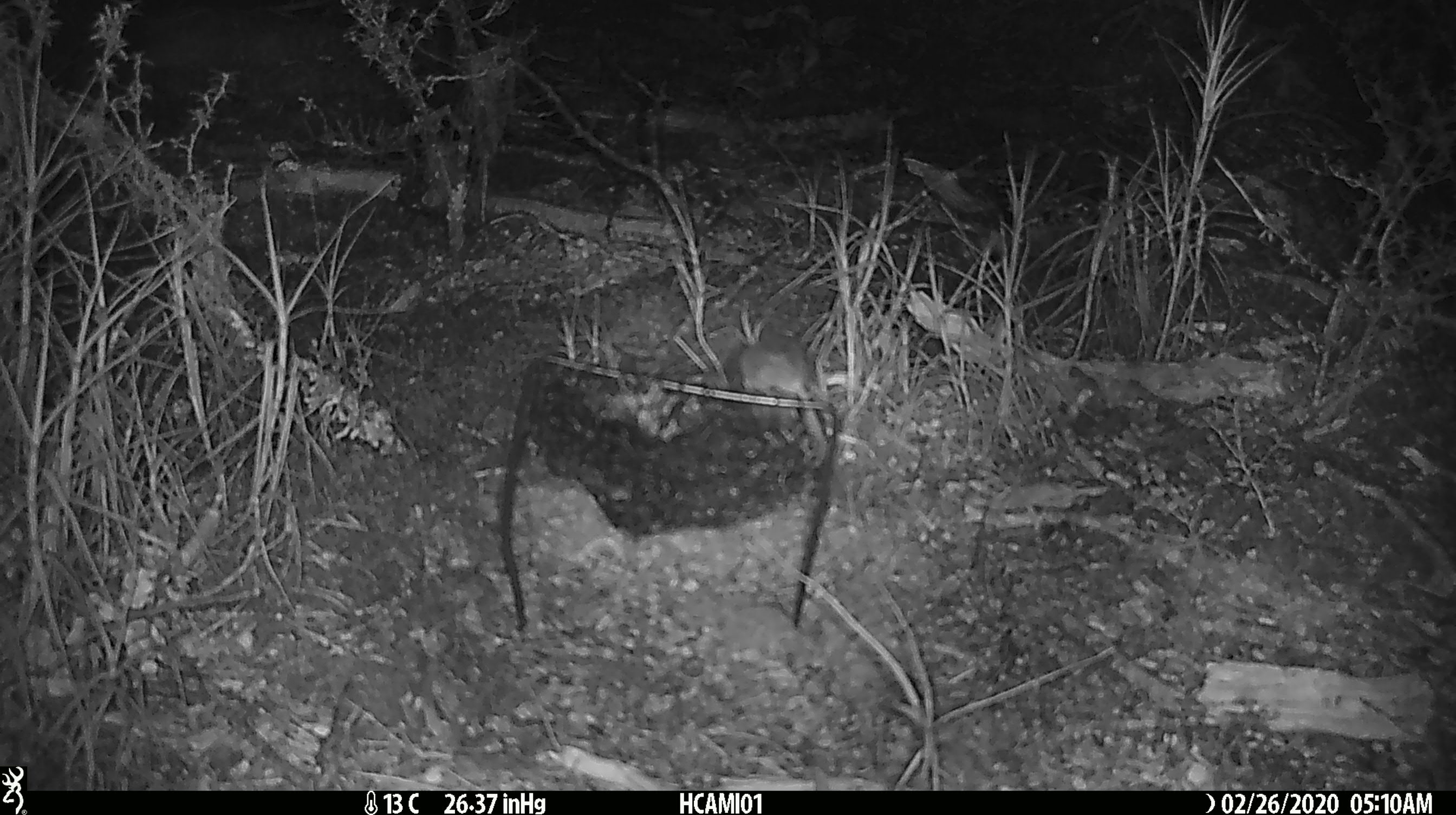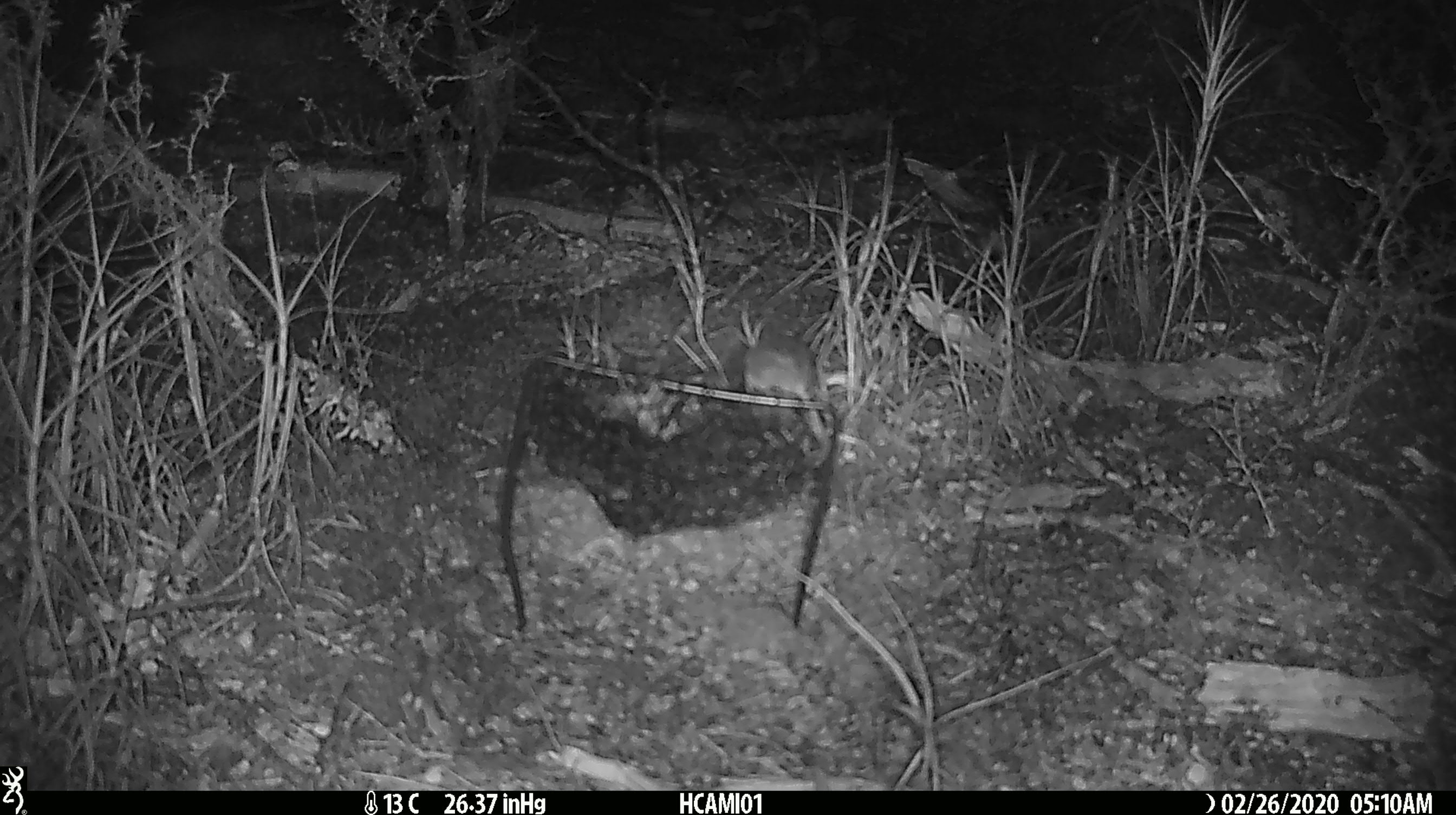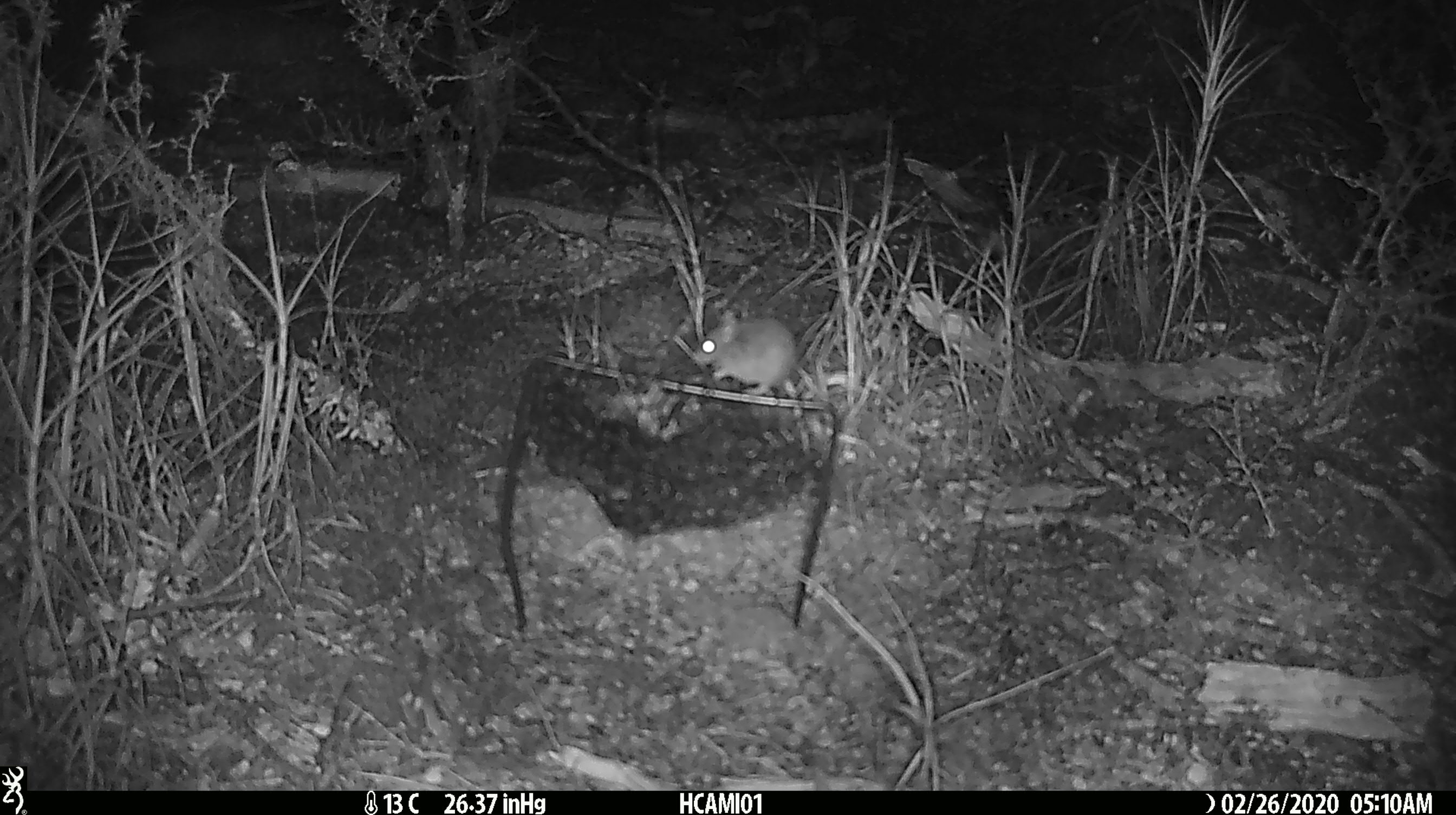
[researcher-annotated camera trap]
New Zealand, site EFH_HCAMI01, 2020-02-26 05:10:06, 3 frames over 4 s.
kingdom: Animalia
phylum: Chordata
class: Mammalia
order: Rodentia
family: Muridae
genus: Mus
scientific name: Mus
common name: mouse